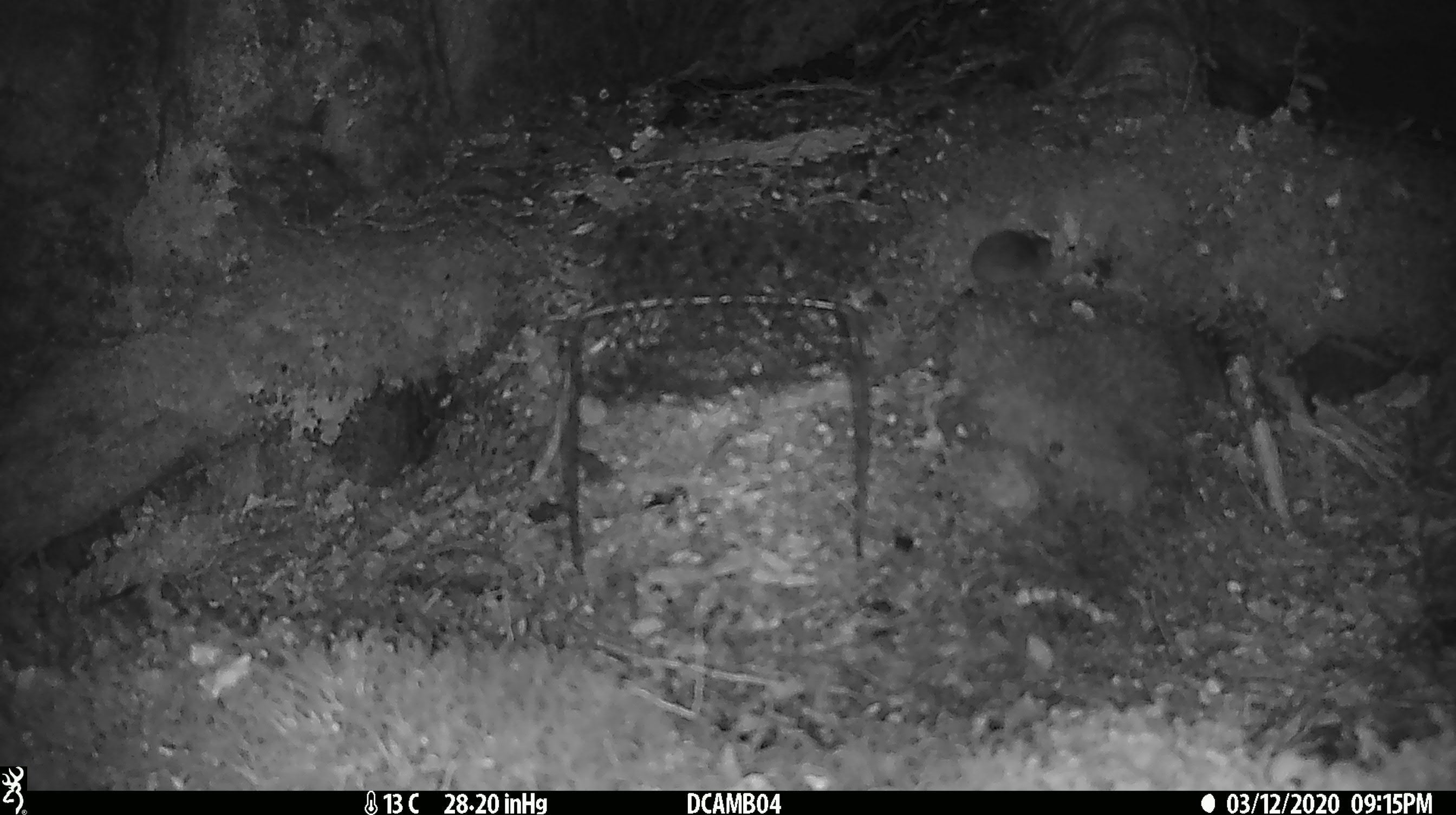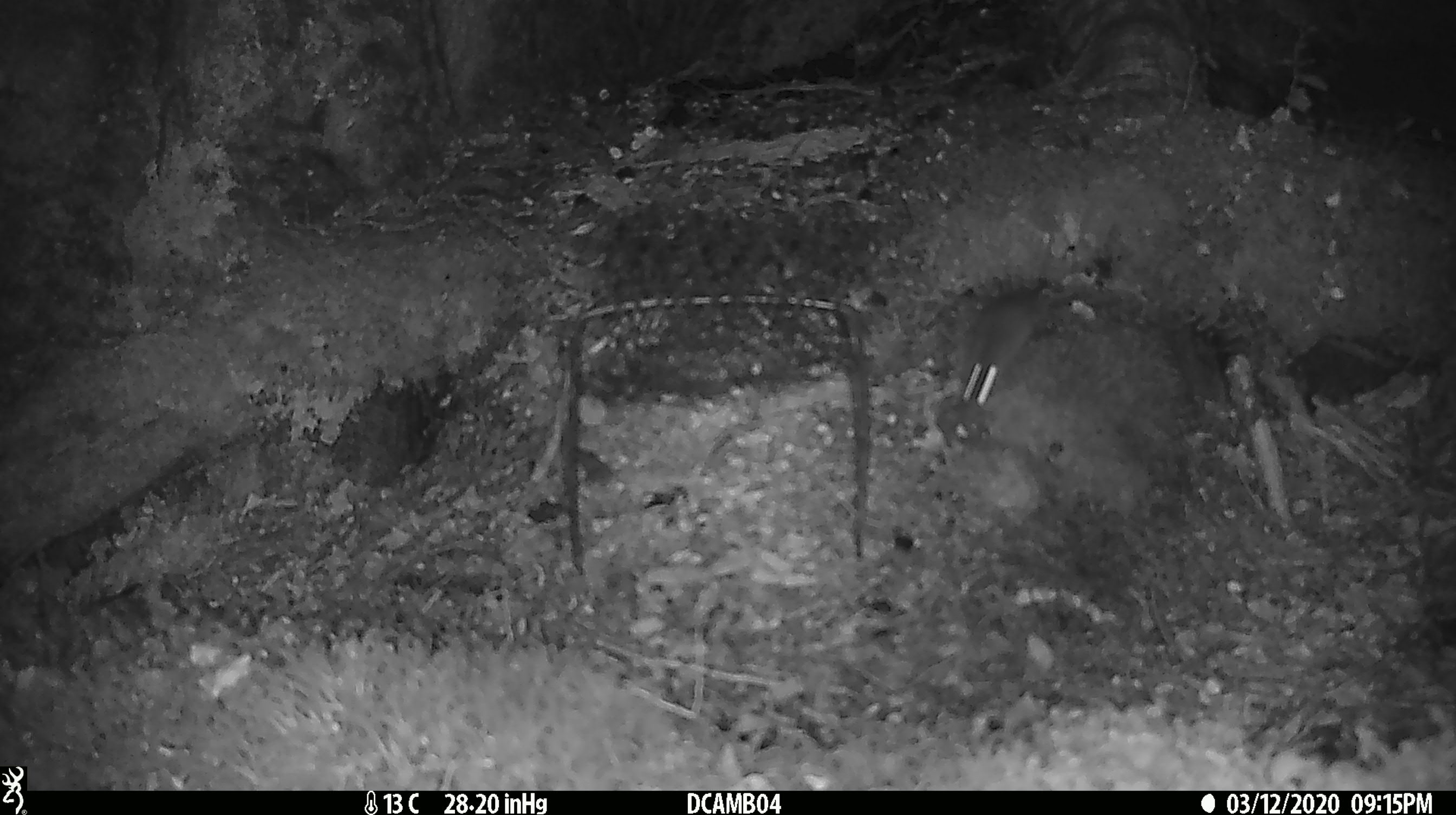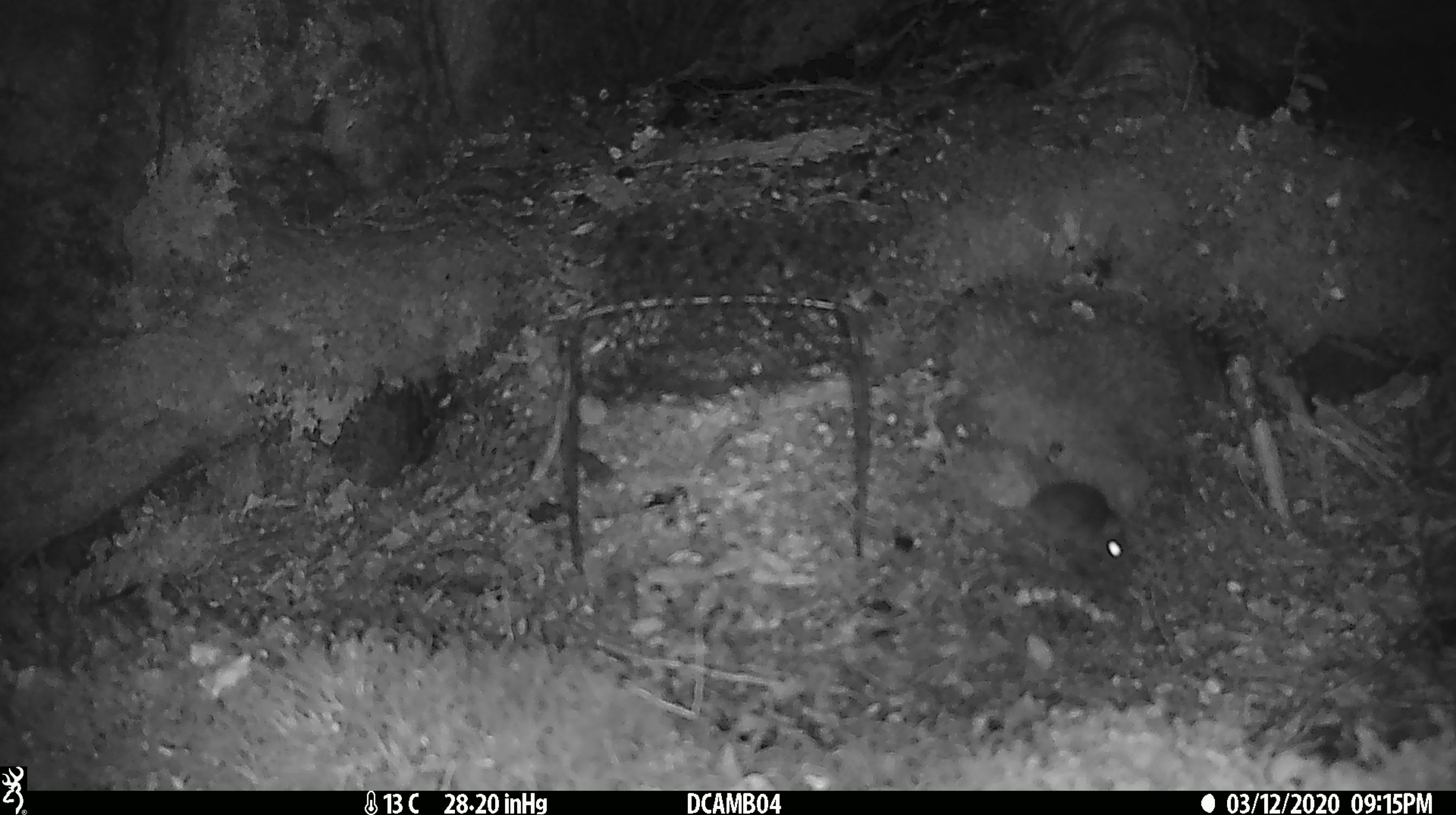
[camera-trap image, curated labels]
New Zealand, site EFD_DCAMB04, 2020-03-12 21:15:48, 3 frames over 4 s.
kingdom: Animalia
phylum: Chordata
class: Mammalia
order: Rodentia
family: Muridae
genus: Mus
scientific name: Mus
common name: mouse